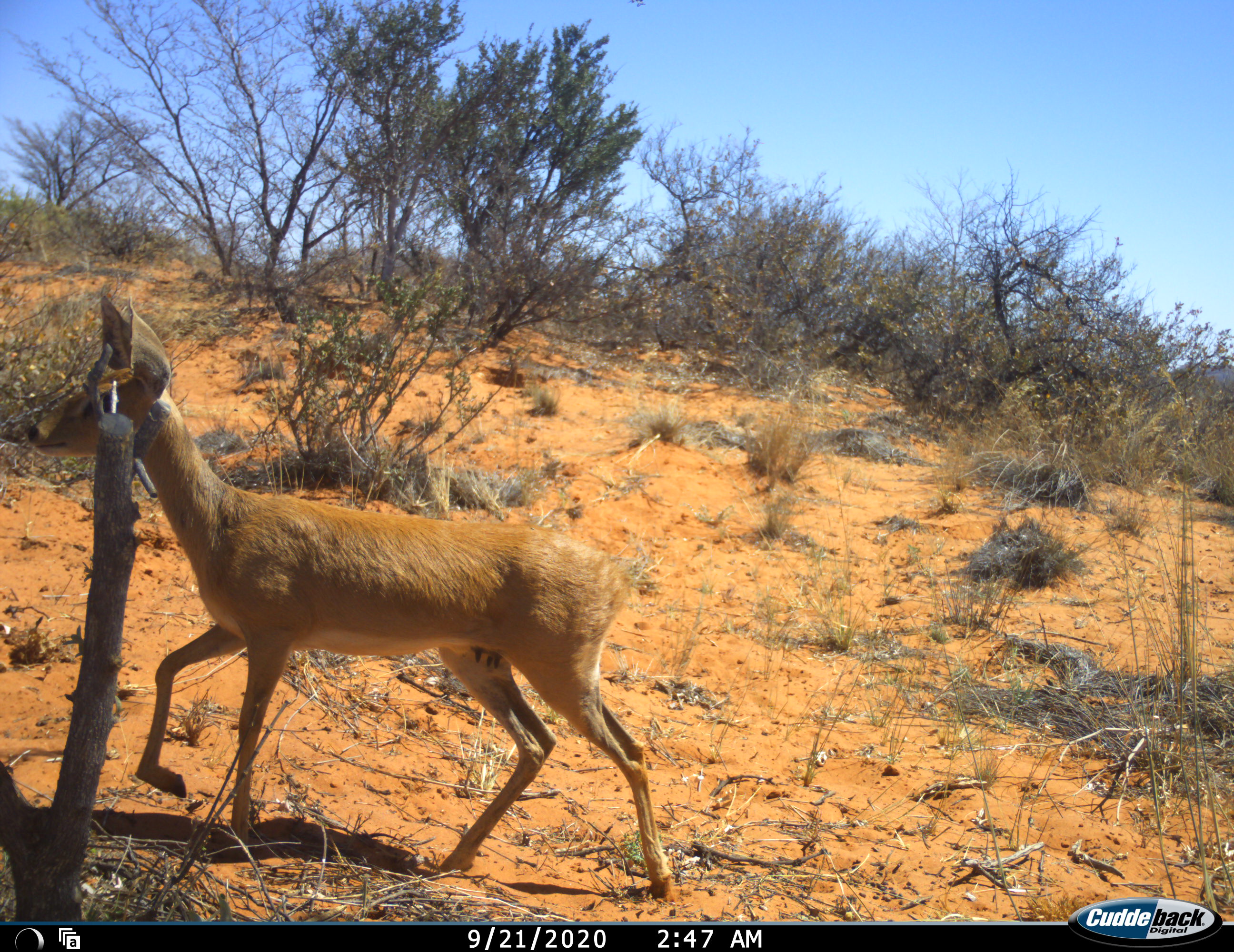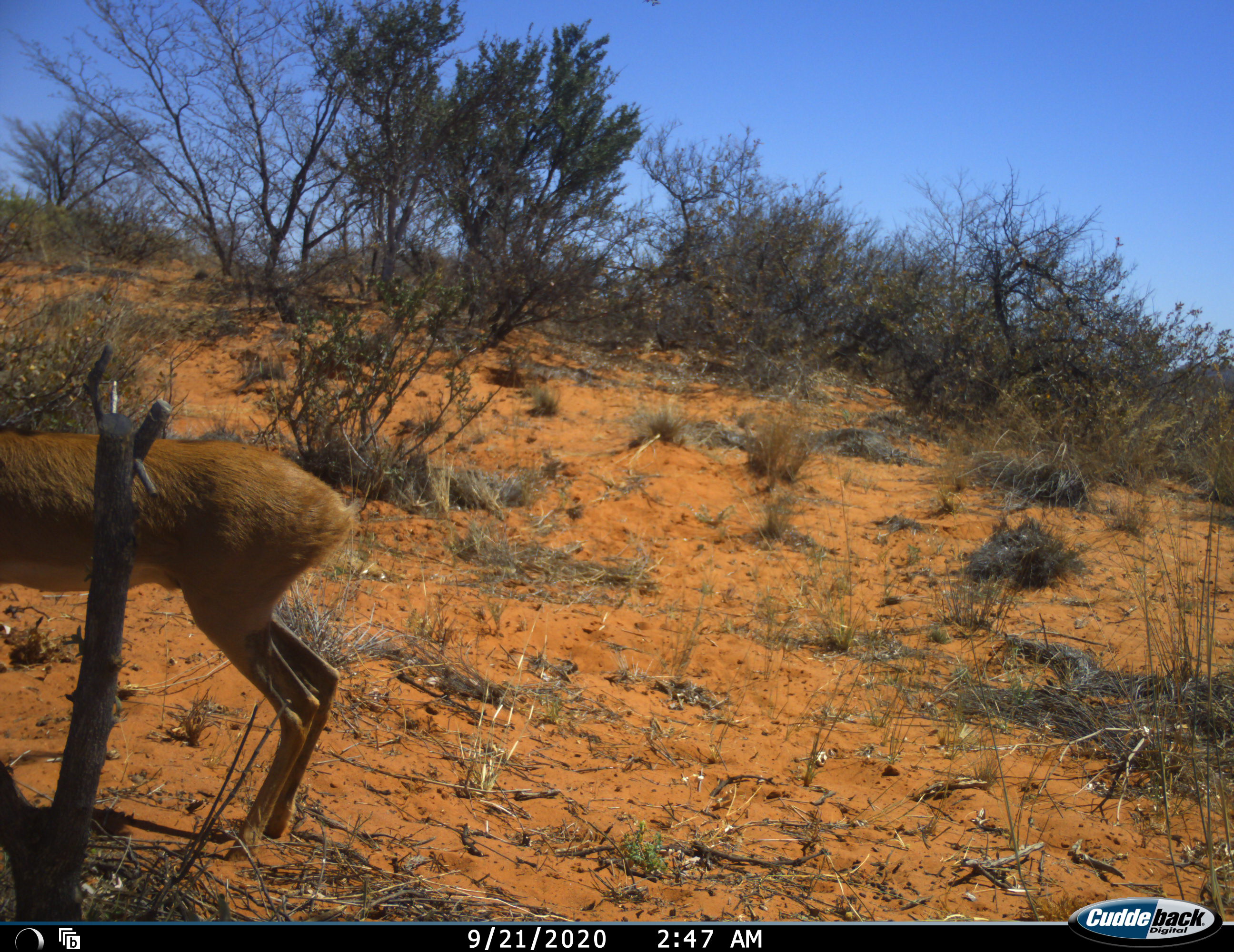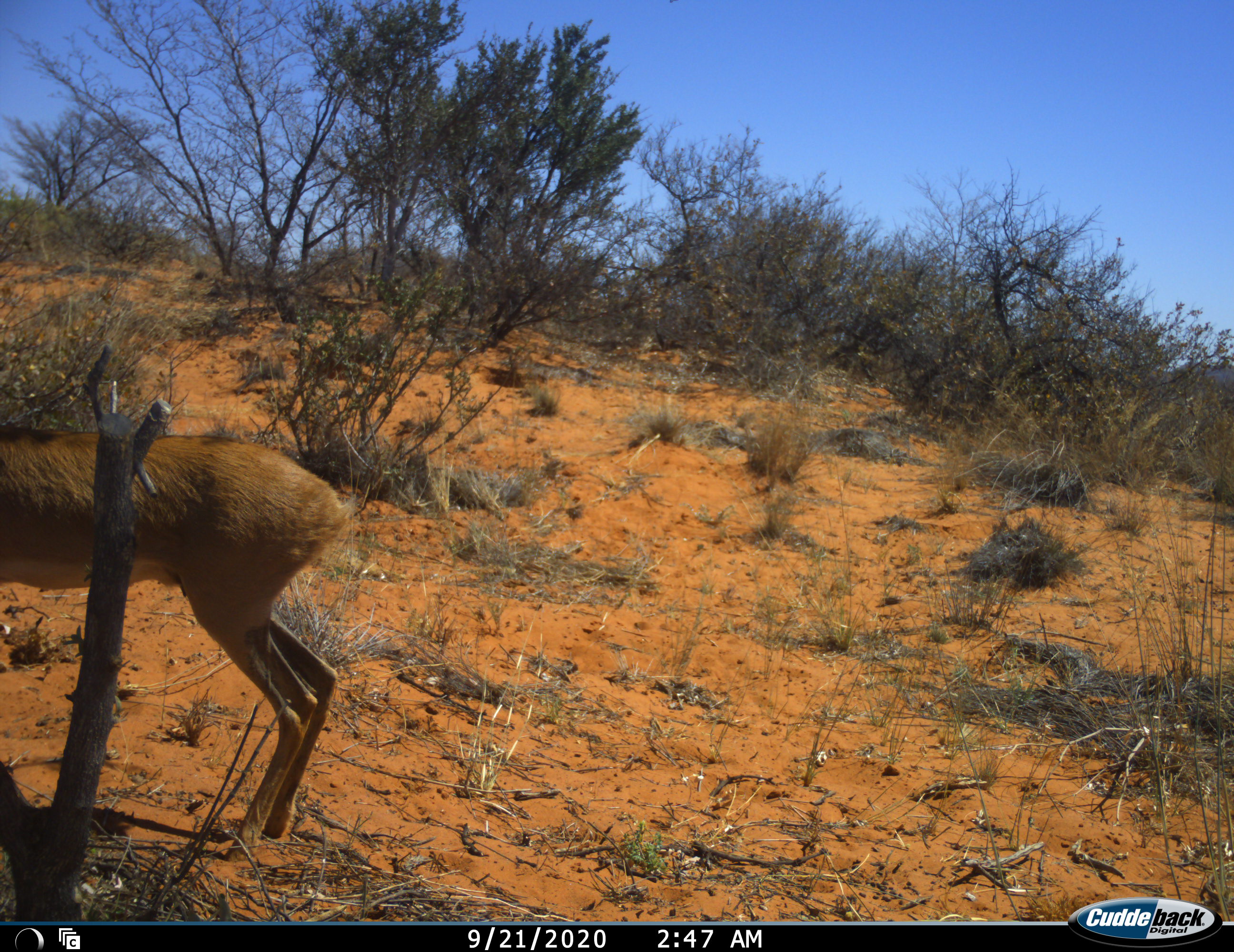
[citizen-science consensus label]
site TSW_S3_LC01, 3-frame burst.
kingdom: Animalia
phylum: Chordata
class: Mammalia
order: Artiodactyla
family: Bovidae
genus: Raphicerus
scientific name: Raphicerus campestris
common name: steenbok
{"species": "steenbok (Raphicerus campestris)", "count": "1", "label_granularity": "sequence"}